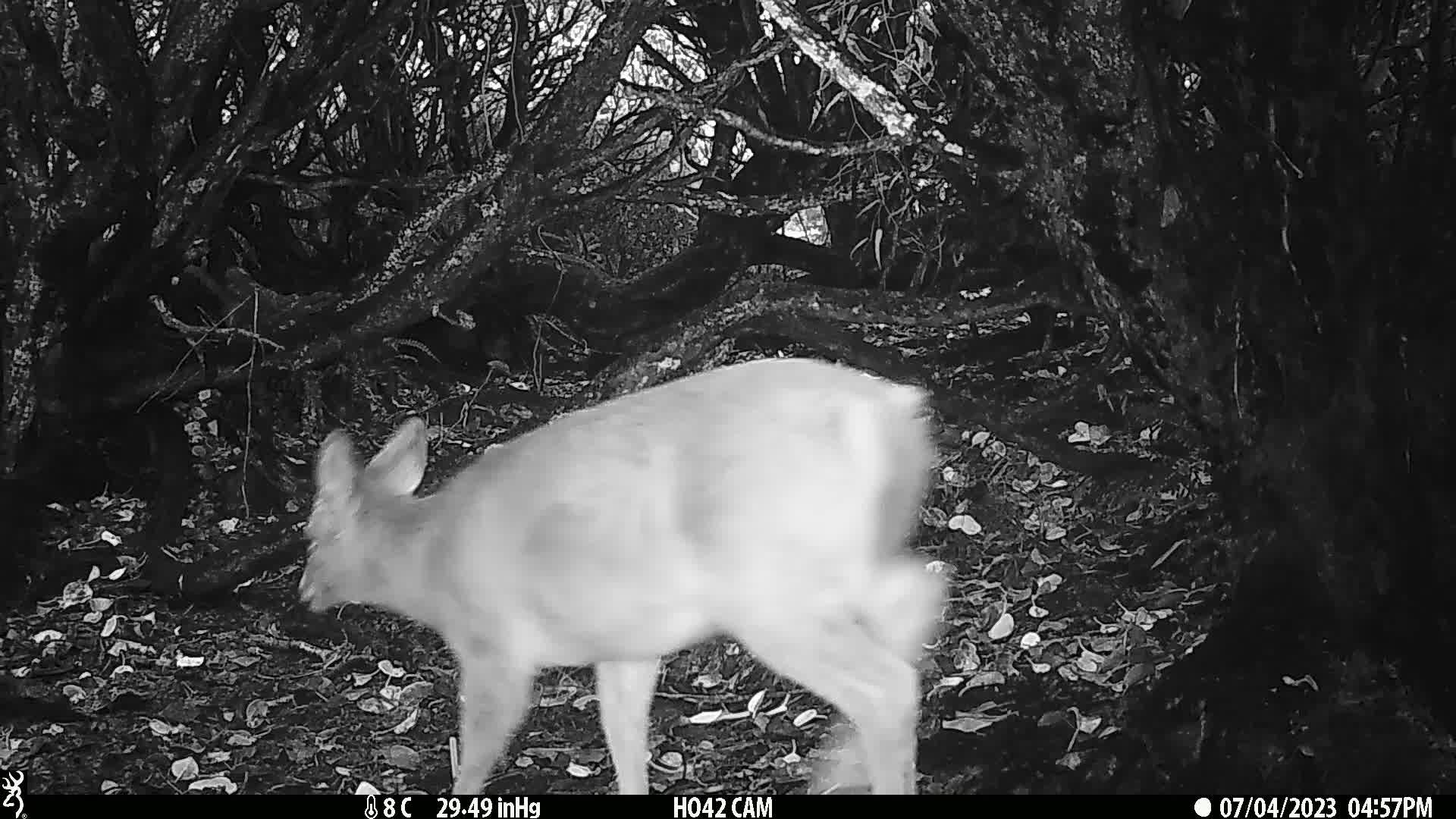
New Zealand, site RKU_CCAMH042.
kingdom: Animalia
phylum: Chordata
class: Mammalia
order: Artiodactyla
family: Cervidae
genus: Odocoileus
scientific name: Odocoileus virginianus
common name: white-tailed deer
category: white tailed deer